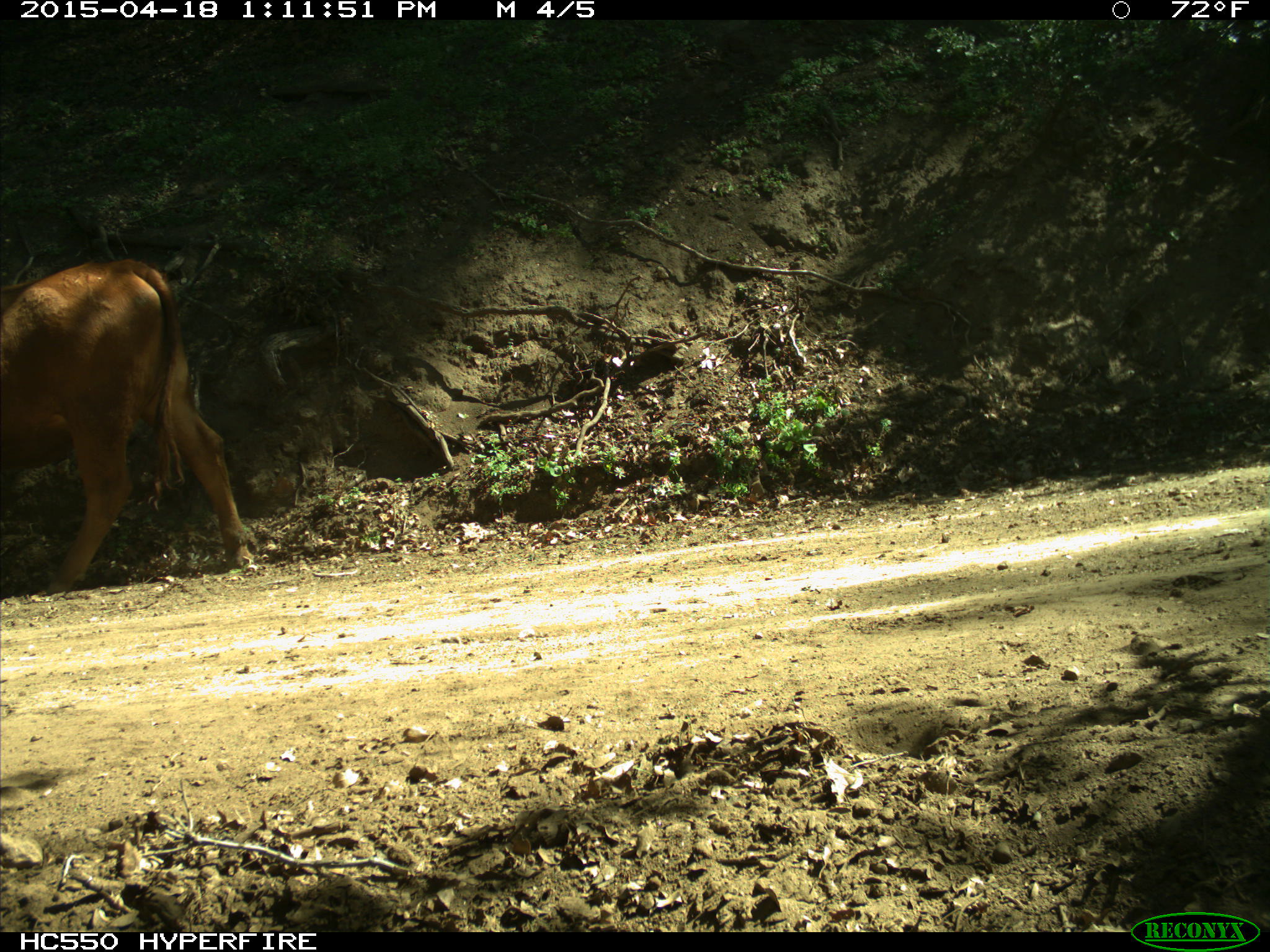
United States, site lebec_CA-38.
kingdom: Animalia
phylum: Chordata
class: Mammalia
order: Artiodactyla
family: Bovidae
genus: Bos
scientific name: Bos taurus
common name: domestic cow